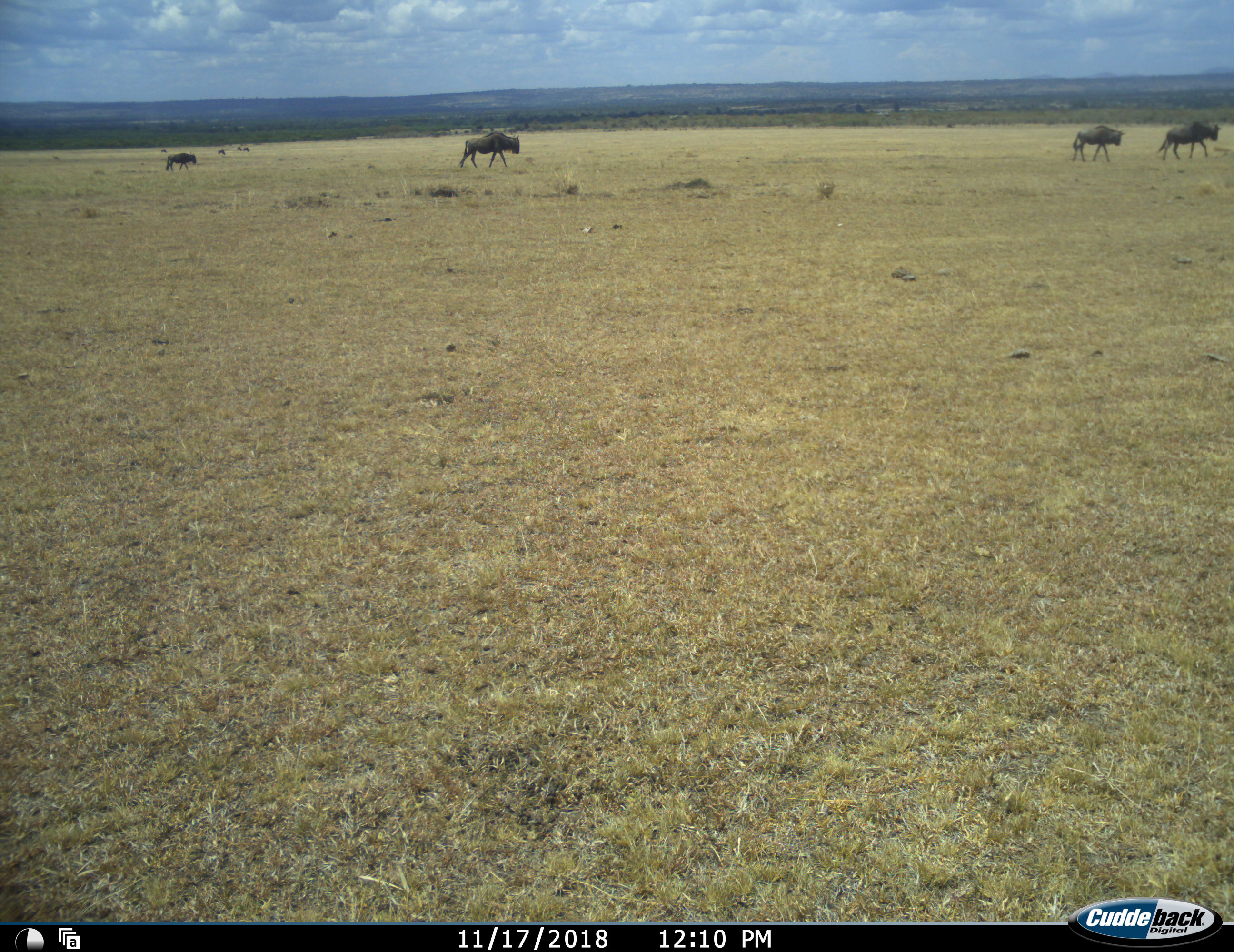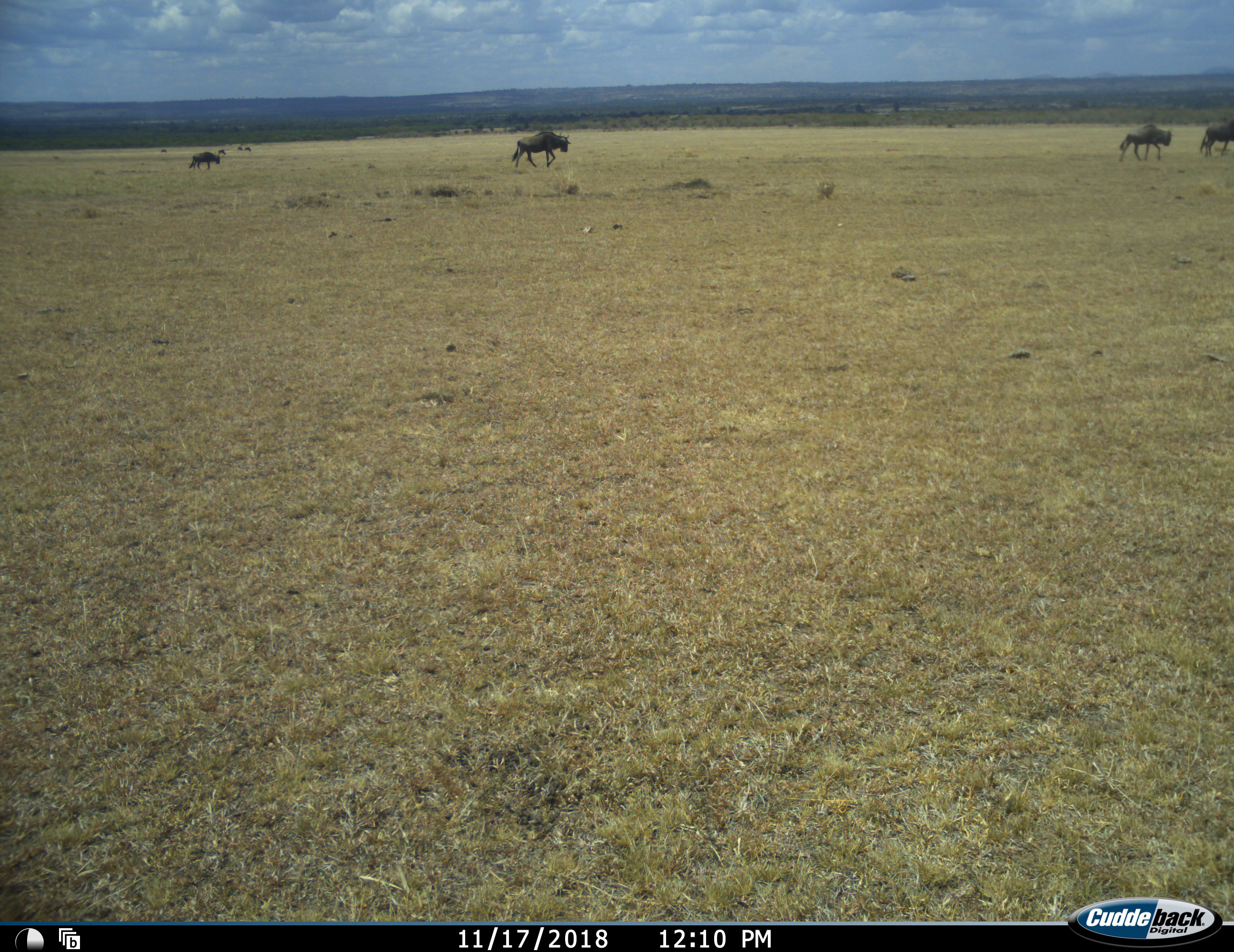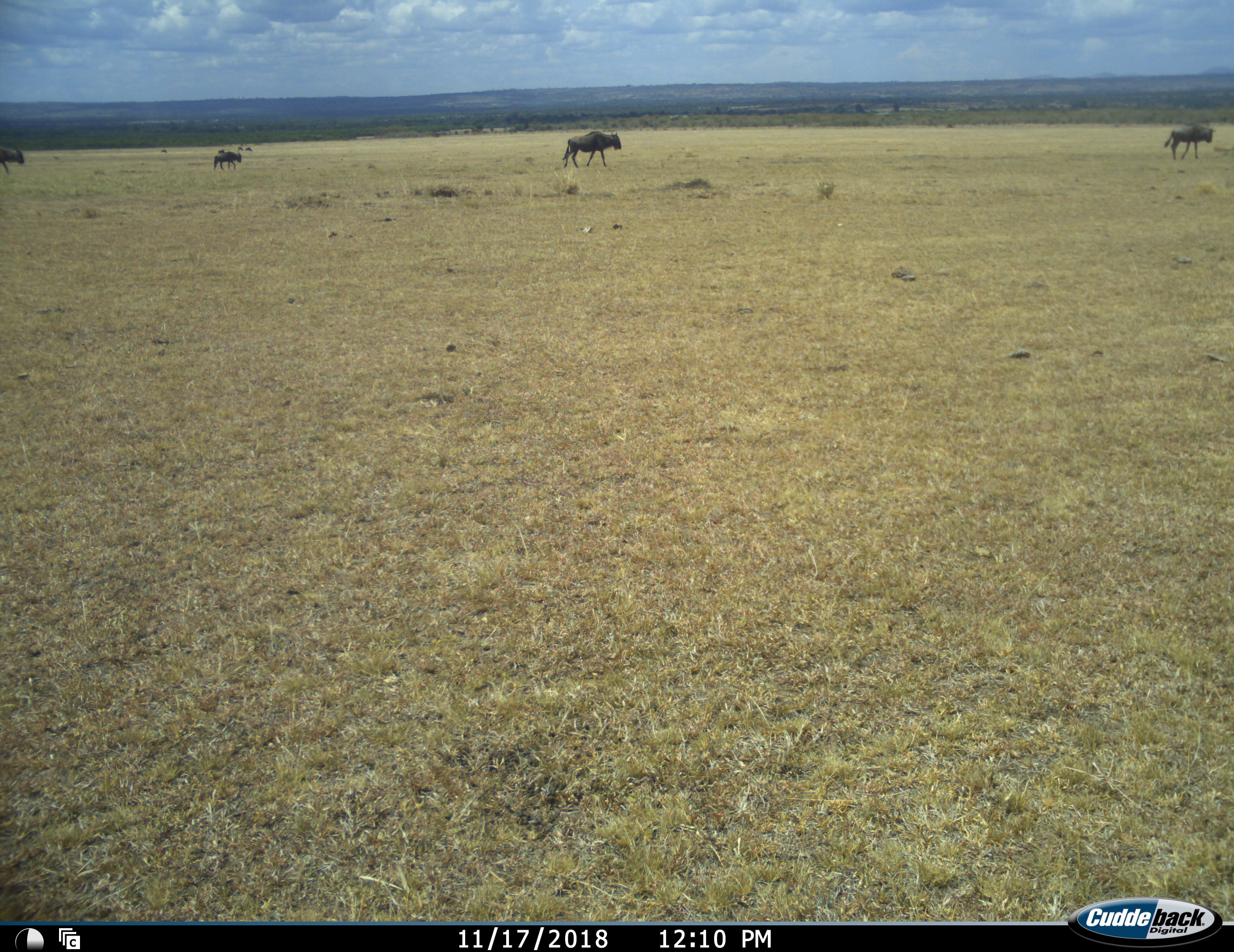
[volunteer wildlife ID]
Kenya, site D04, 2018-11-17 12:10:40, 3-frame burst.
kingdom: Animalia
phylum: Chordata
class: Mammalia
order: Artiodactyla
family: Bovidae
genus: Connochaetes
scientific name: Connochaetes taurinus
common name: common wildebeest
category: wildebeest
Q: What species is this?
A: Wildebeest (common wildebeest) (Connochaetes taurinus).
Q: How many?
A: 5.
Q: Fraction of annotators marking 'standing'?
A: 0%.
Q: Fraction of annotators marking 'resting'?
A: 0%.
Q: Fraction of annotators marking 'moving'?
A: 100%.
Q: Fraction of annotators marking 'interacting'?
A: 0%.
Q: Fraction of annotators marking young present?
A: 11%.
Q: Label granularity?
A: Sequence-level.